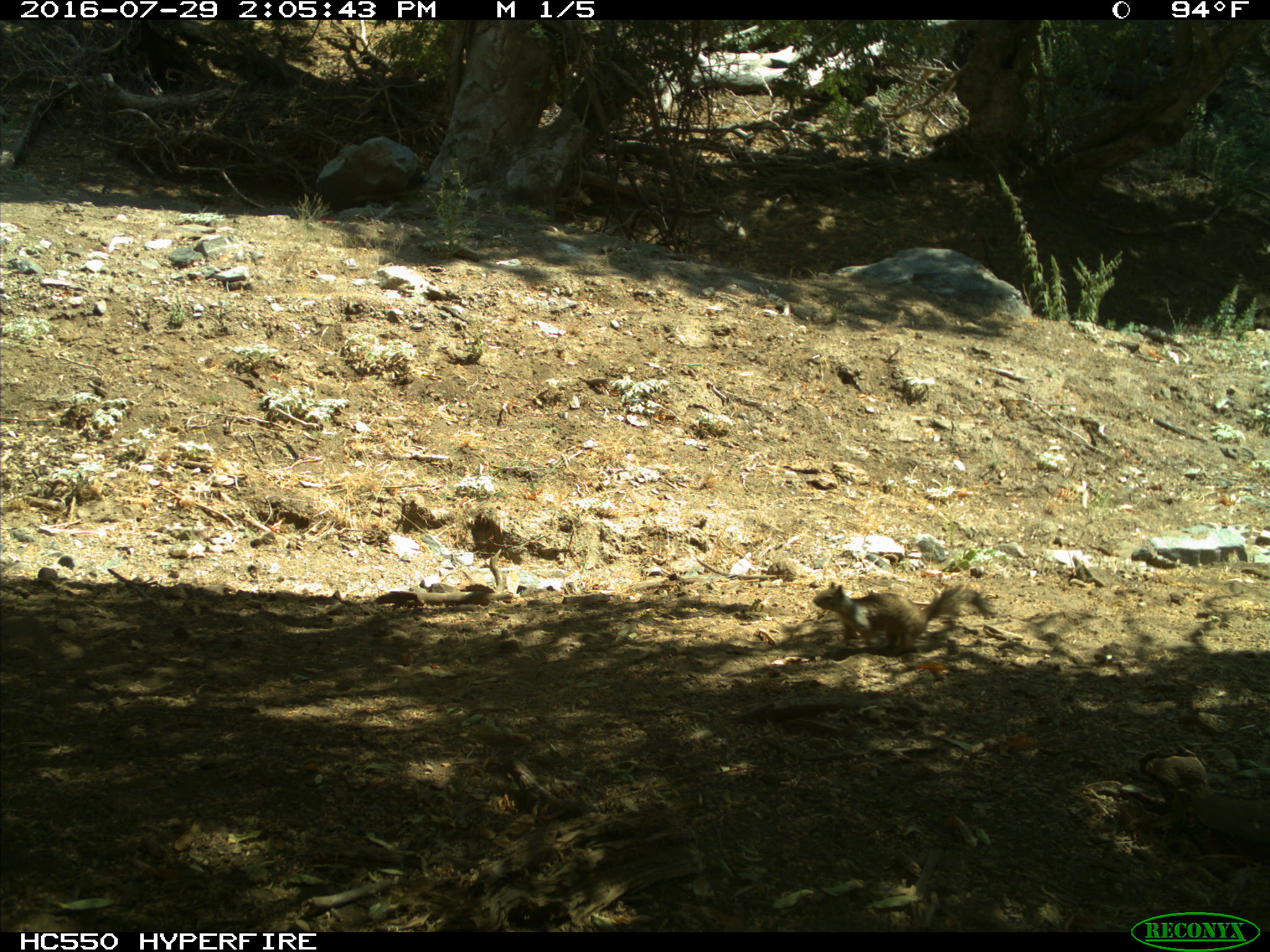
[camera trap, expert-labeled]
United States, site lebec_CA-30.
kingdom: Animalia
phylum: Chordata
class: Mammalia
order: Rodentia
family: Sciuridae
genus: Otospermophilus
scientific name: Otospermophilus beecheyi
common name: california ground squirrel